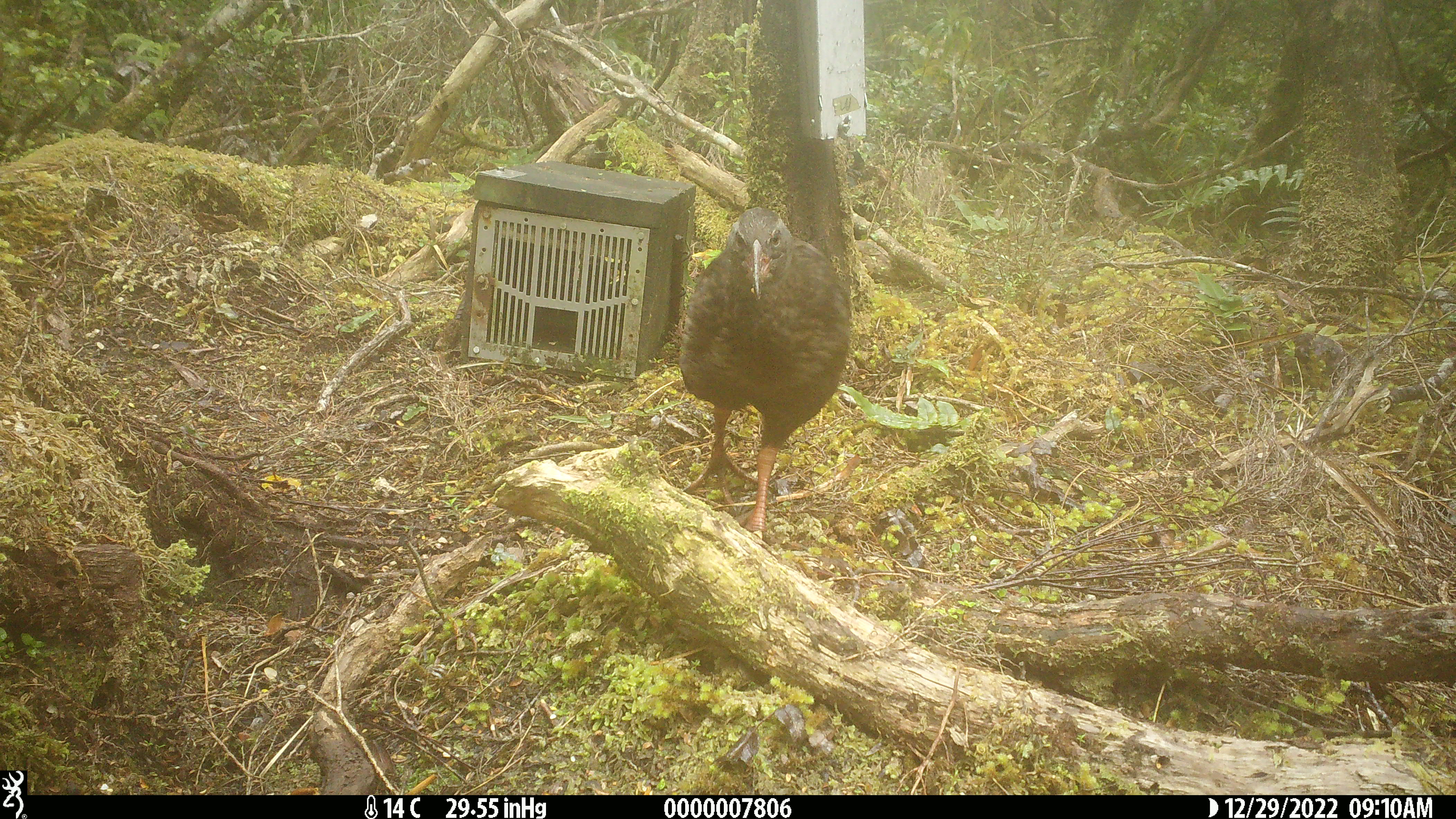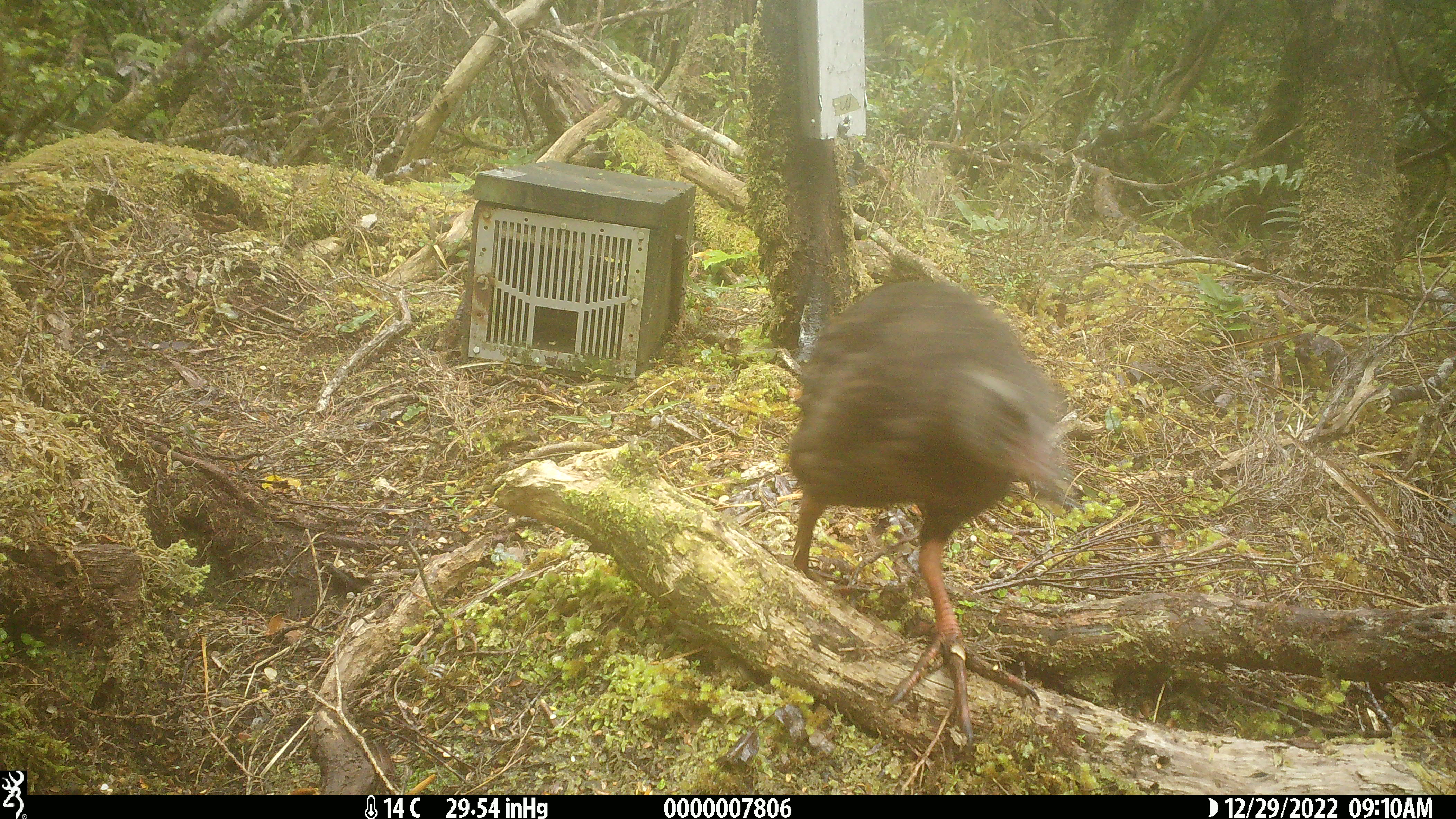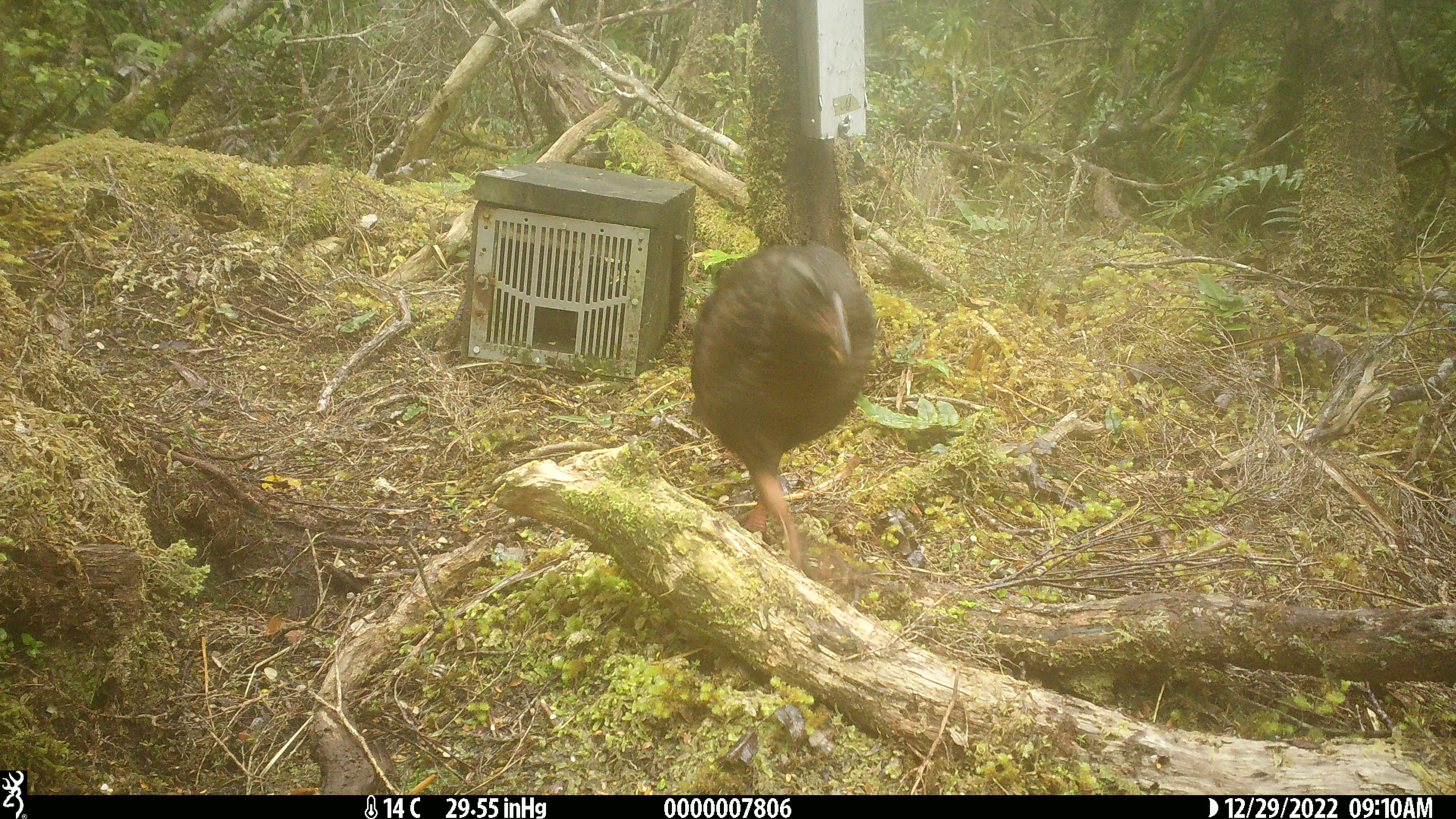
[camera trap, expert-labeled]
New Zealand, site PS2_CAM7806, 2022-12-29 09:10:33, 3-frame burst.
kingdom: Animalia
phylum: Chordata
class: Aves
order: Gruiformes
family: Rallidae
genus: Gallirallus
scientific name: Gallirallus australis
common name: weka